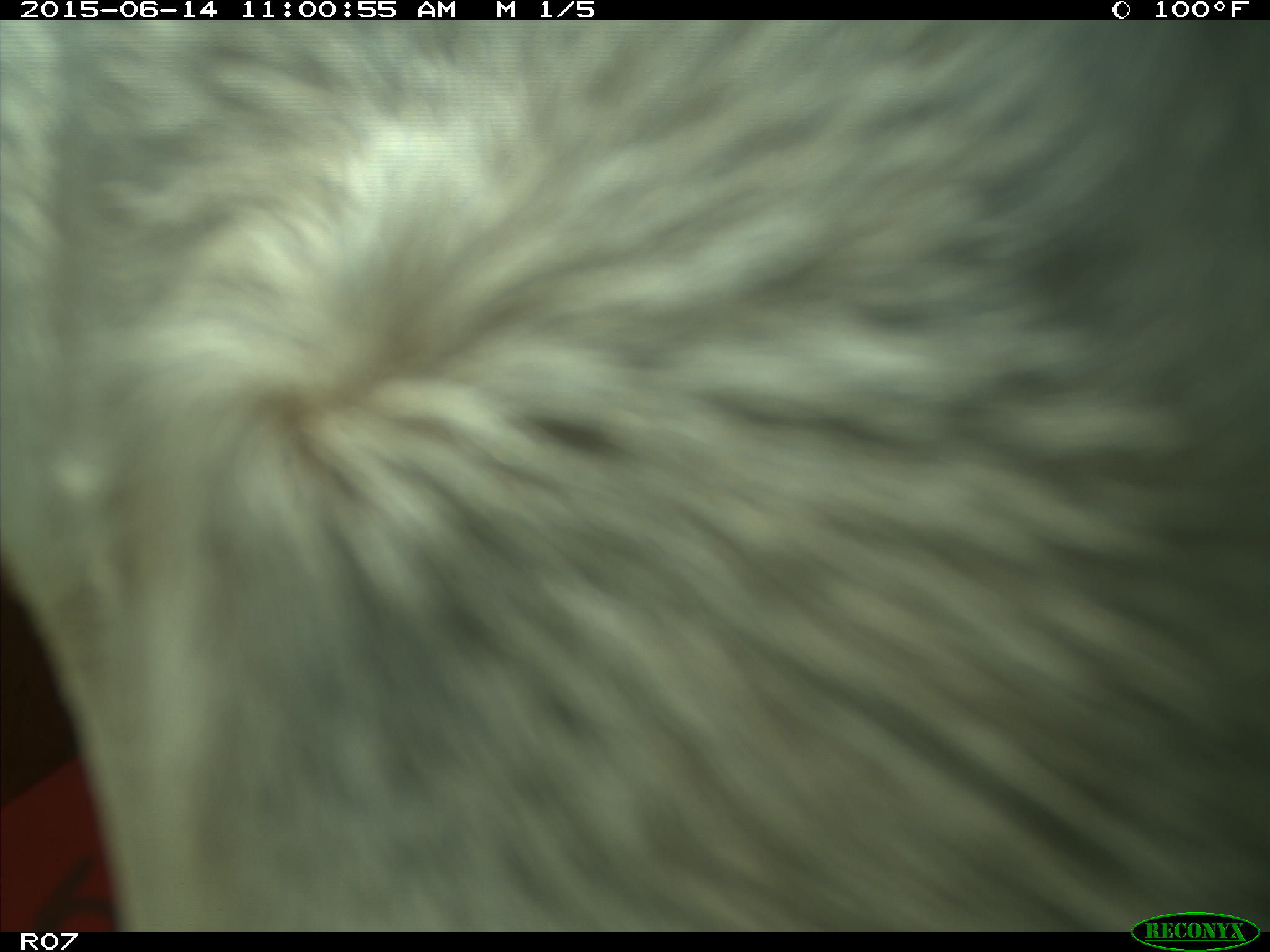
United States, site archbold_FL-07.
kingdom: Animalia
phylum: Chordata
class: Mammalia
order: Artiodactyla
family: Bovidae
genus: Bos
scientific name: Bos taurus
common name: domestic cow